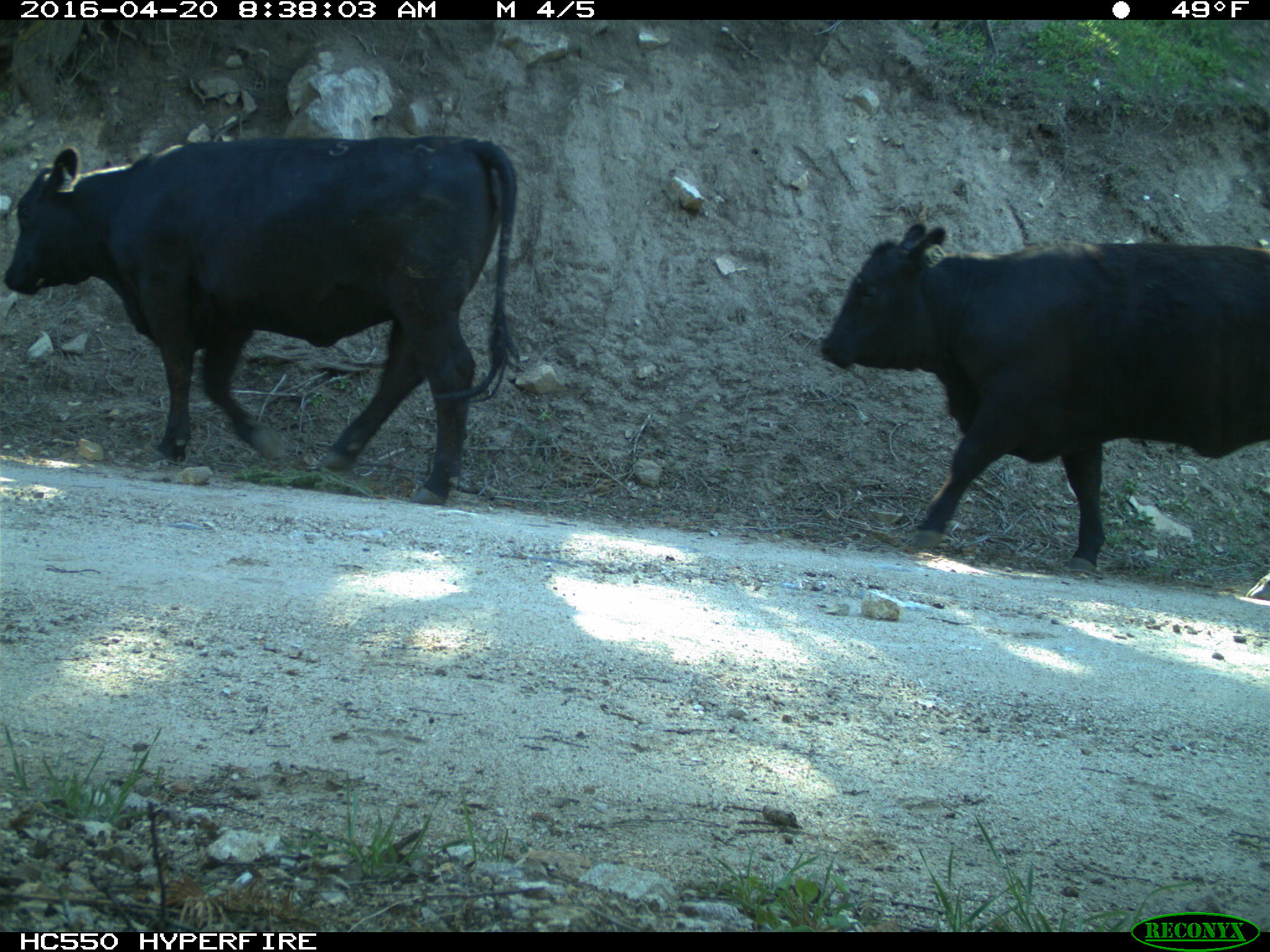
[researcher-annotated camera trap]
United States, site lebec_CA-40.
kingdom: Animalia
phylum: Chordata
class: Mammalia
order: Artiodactyla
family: Bovidae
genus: Bos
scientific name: Bos taurus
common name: domestic cow